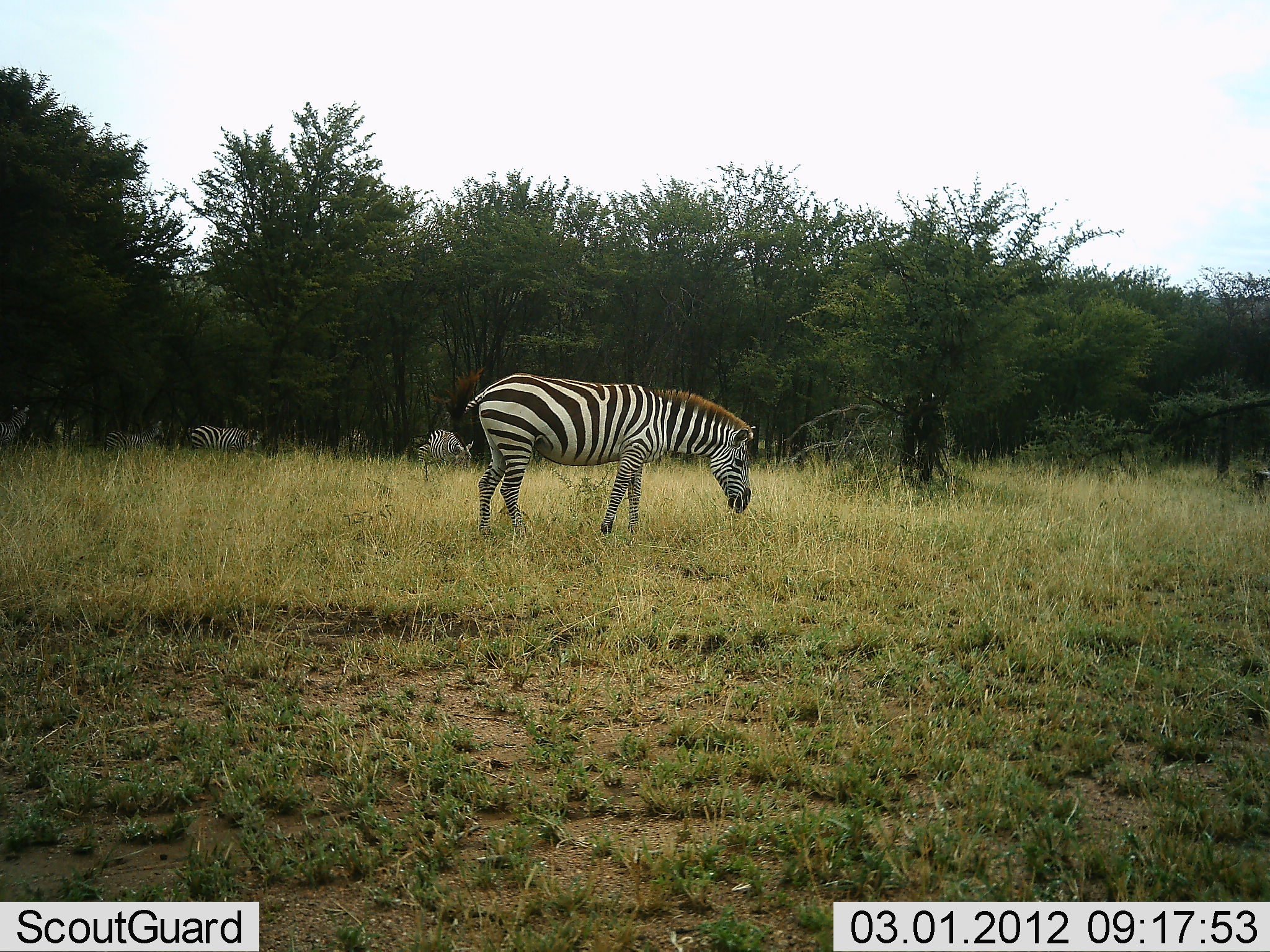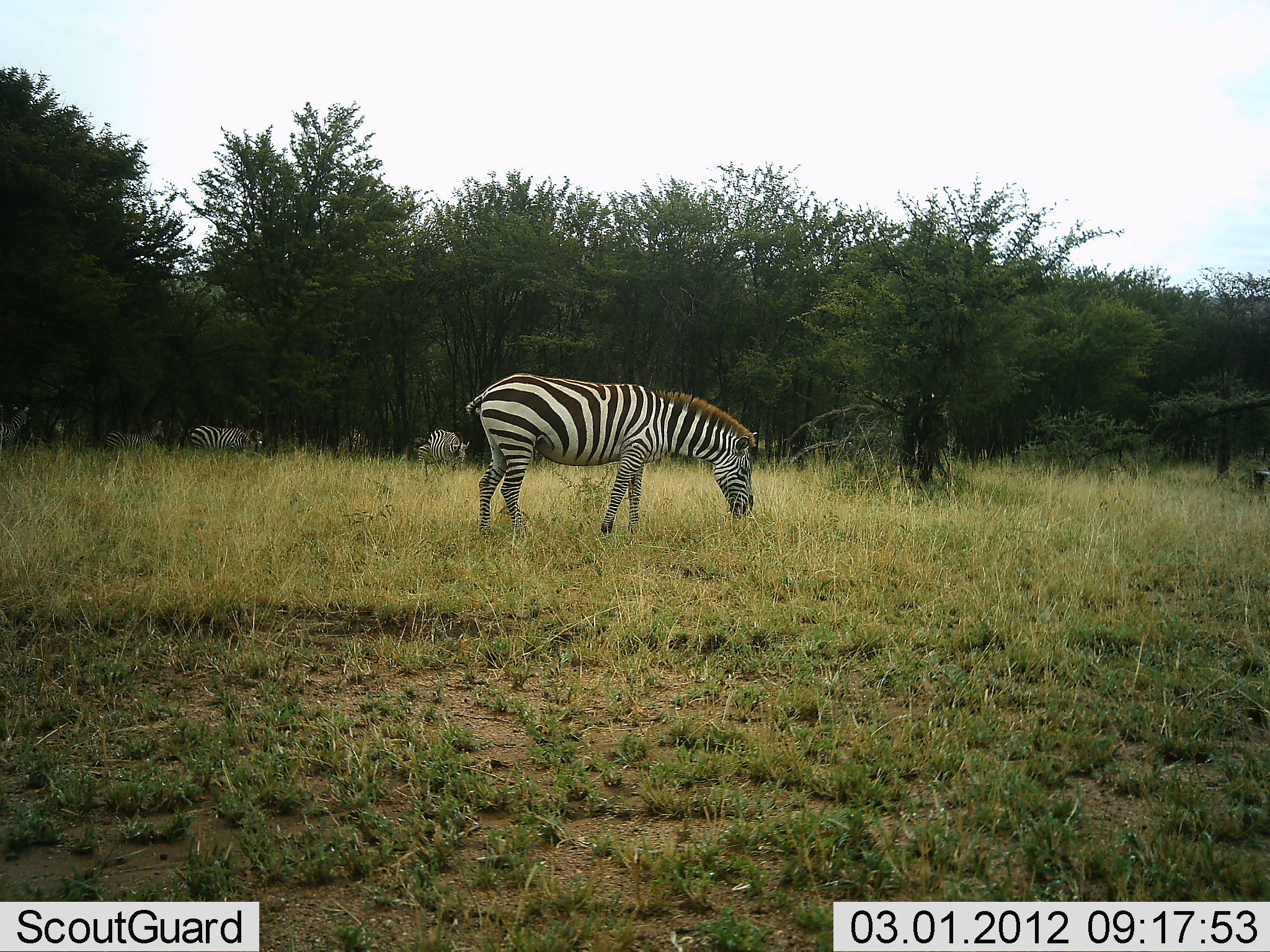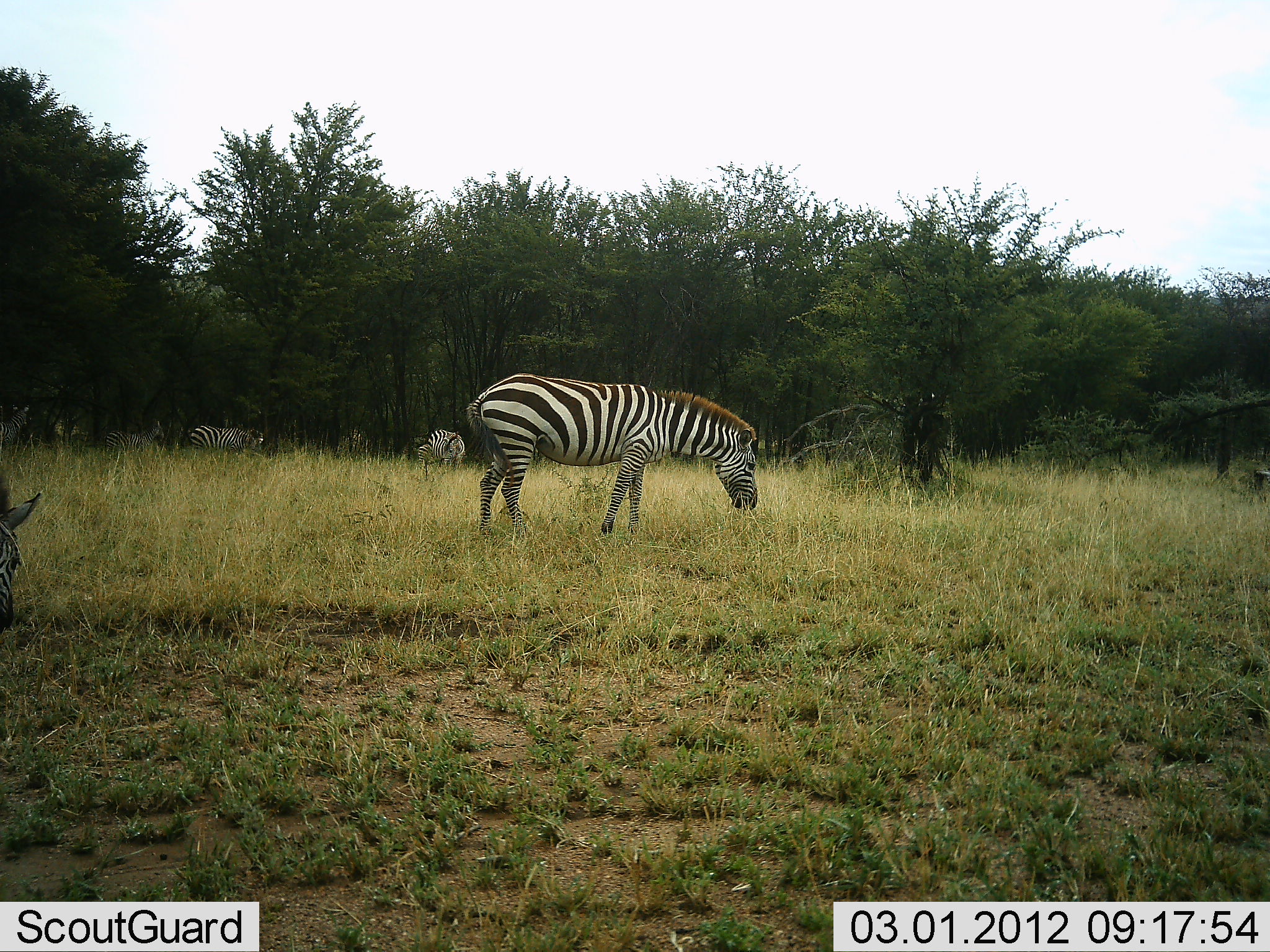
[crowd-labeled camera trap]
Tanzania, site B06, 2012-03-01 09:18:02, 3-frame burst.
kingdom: Animalia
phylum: Chordata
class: Mammalia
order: Perissodactyla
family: Equidae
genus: Equus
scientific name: Equus quagga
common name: plains zebra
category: zebra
Zebra (plains zebra) (Equus quagga), count 5. Behavior (volunteer vote fractions): standing 40%, resting 0%, moving 25%, interacting 0%. Young present (vote fraction): 0%. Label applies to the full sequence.